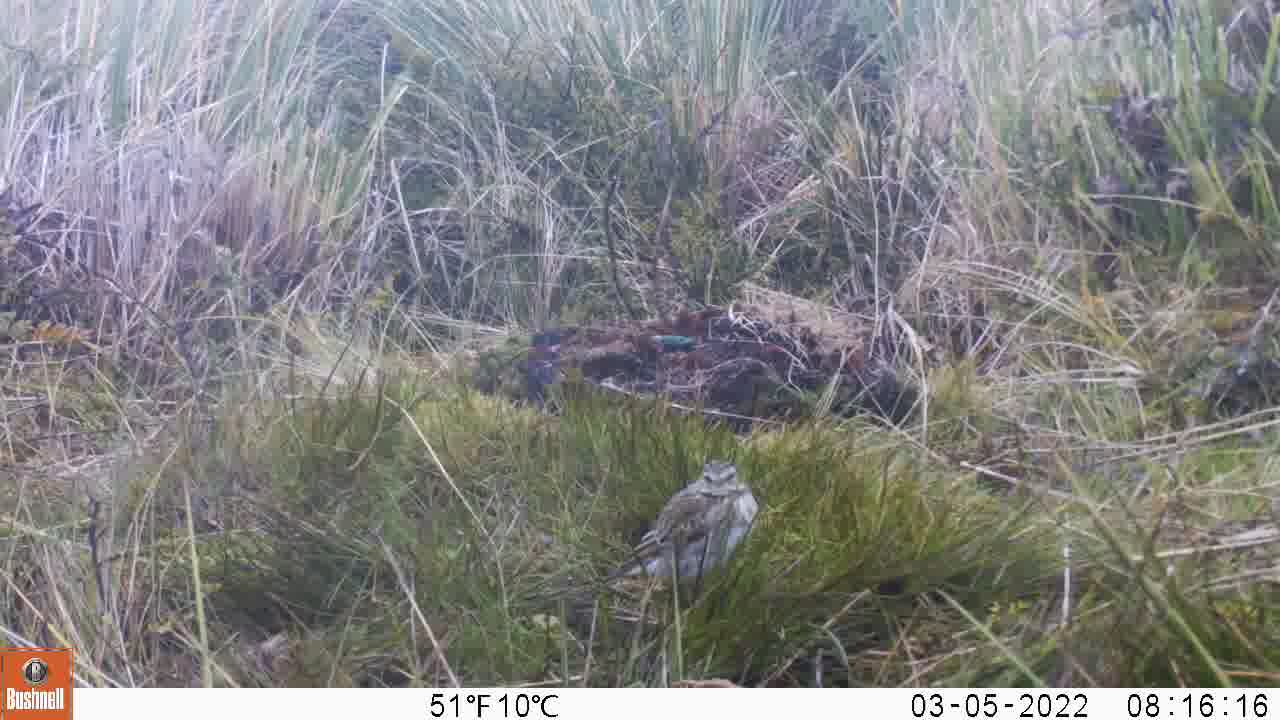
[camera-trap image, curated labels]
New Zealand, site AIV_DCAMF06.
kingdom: Animalia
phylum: Chordata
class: Aves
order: Passeriformes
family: Motacillidae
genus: Anthus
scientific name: Anthus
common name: pipit